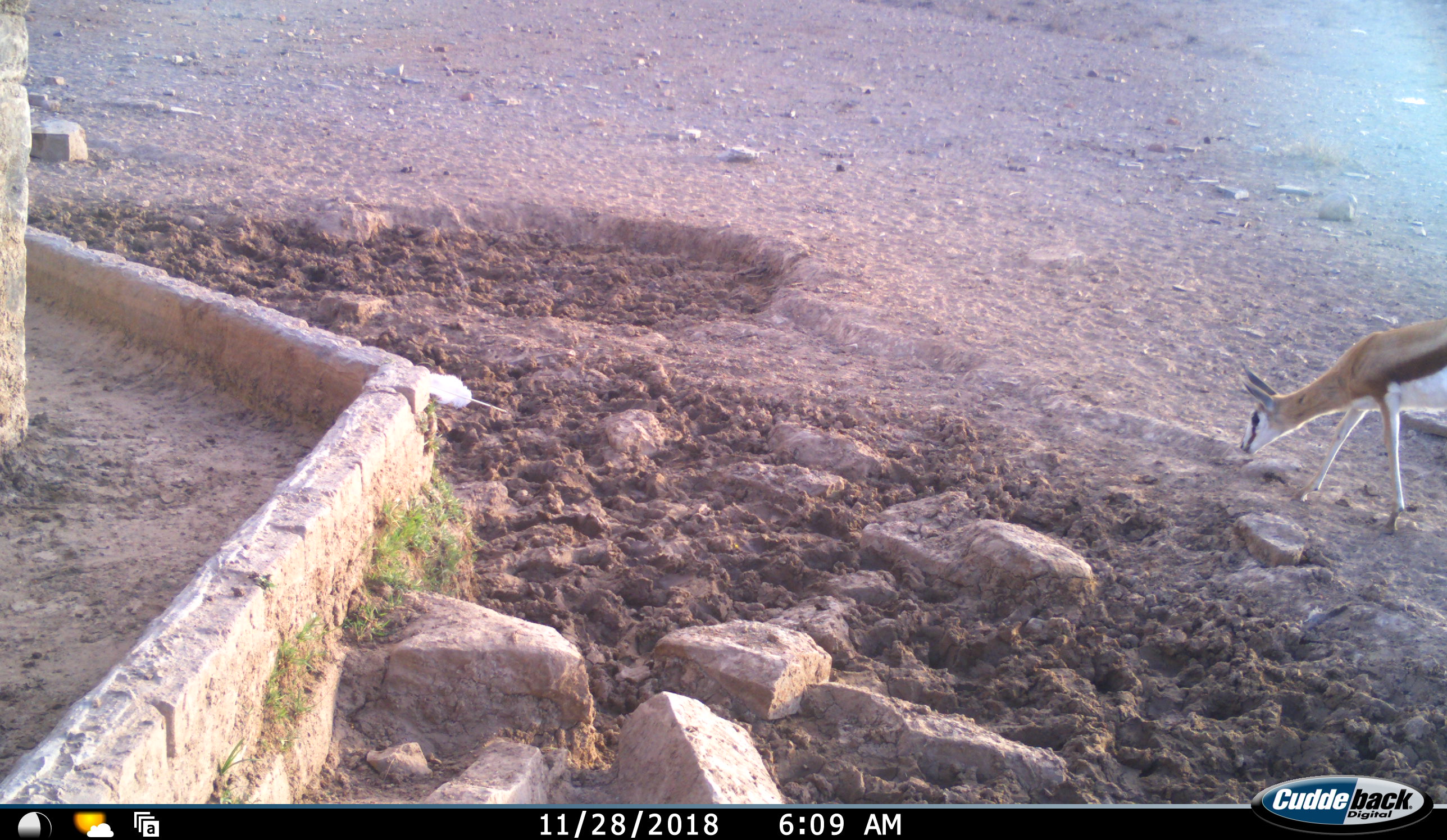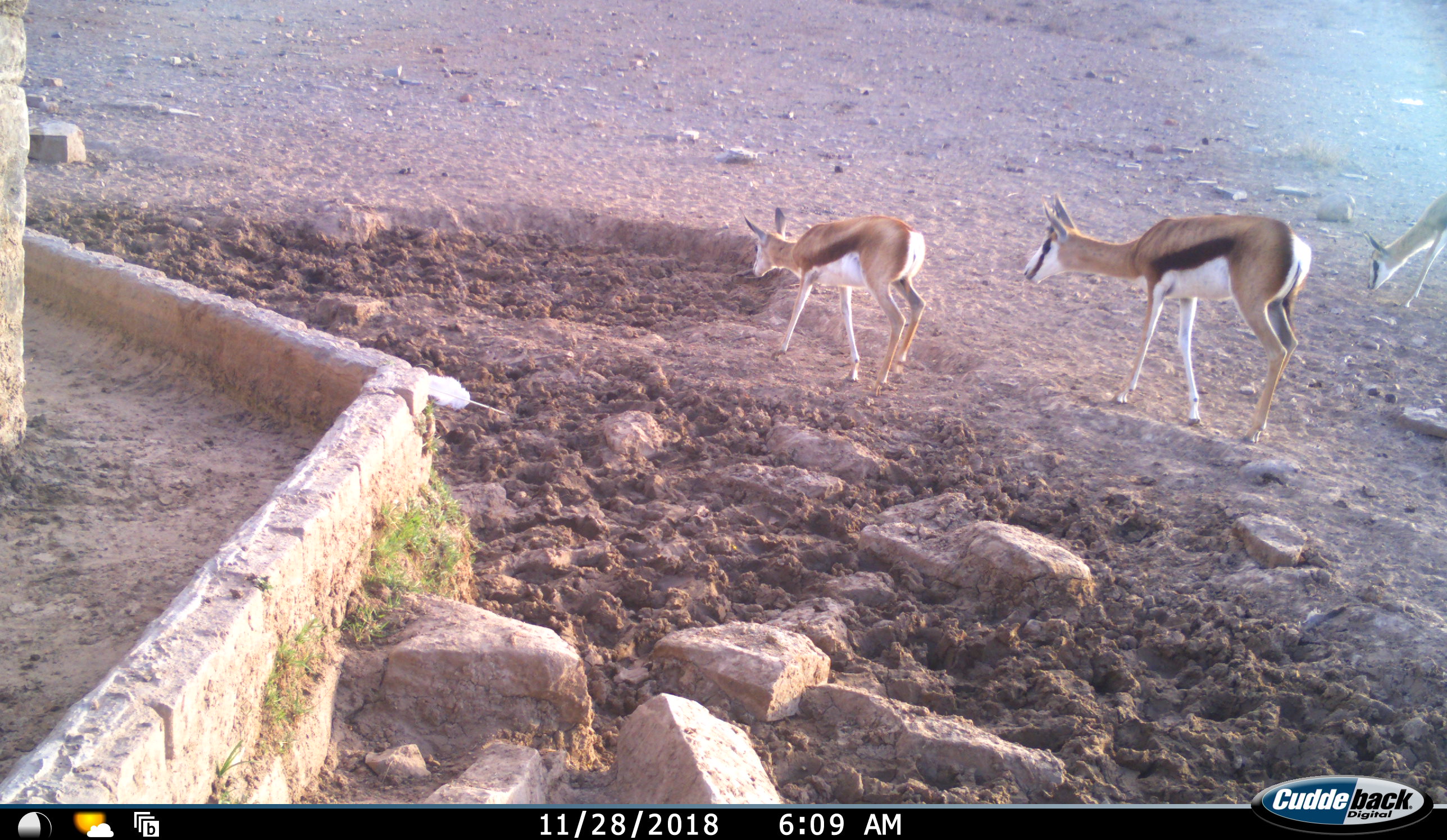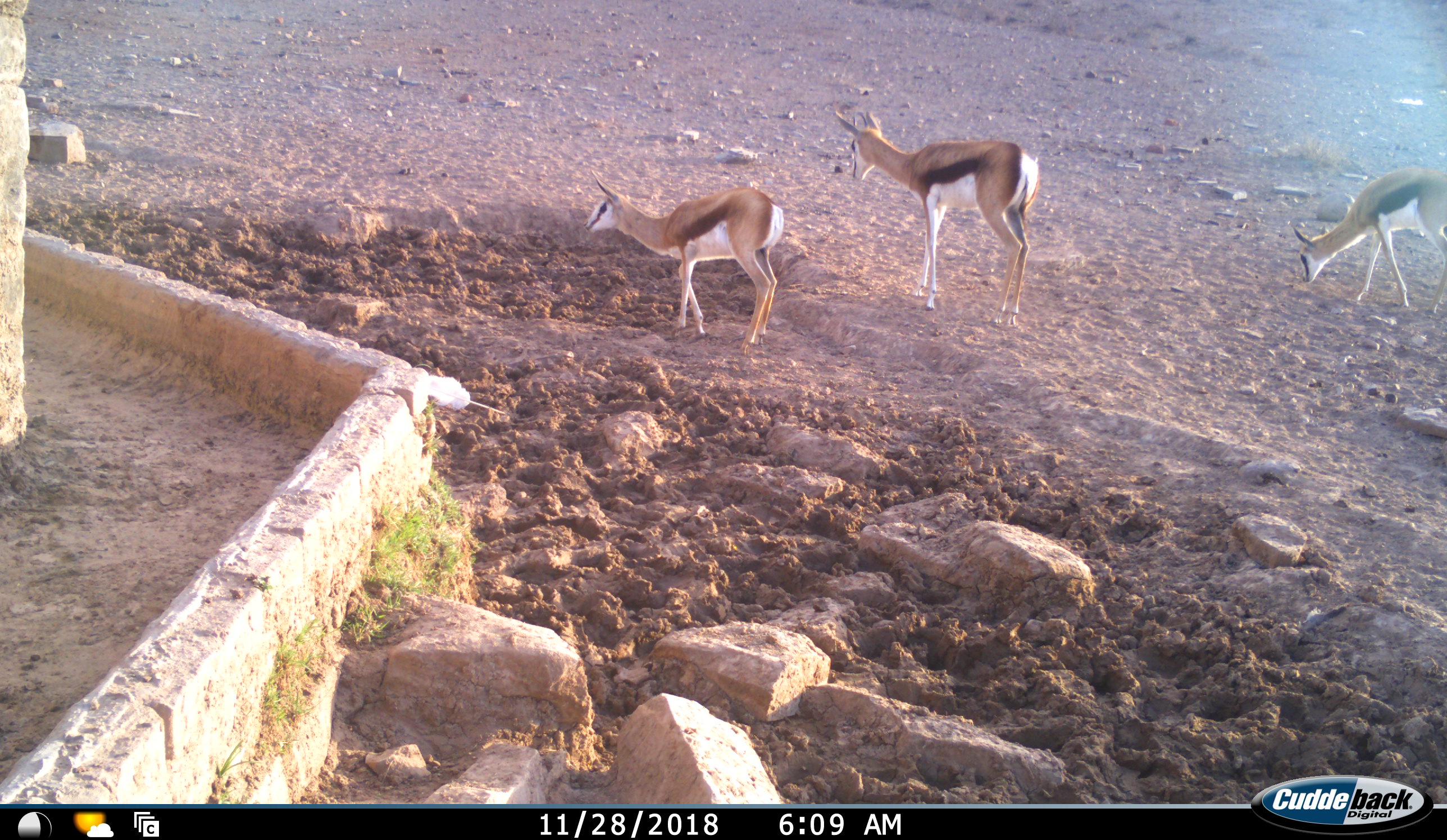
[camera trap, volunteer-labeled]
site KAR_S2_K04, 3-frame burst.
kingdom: Animalia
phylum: Chordata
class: Mammalia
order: Artiodactyla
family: Bovidae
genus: Antidorcas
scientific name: Antidorcas marsupialis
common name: springbok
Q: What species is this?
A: Springbok (Antidorcas marsupialis).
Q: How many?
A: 3.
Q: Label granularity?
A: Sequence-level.